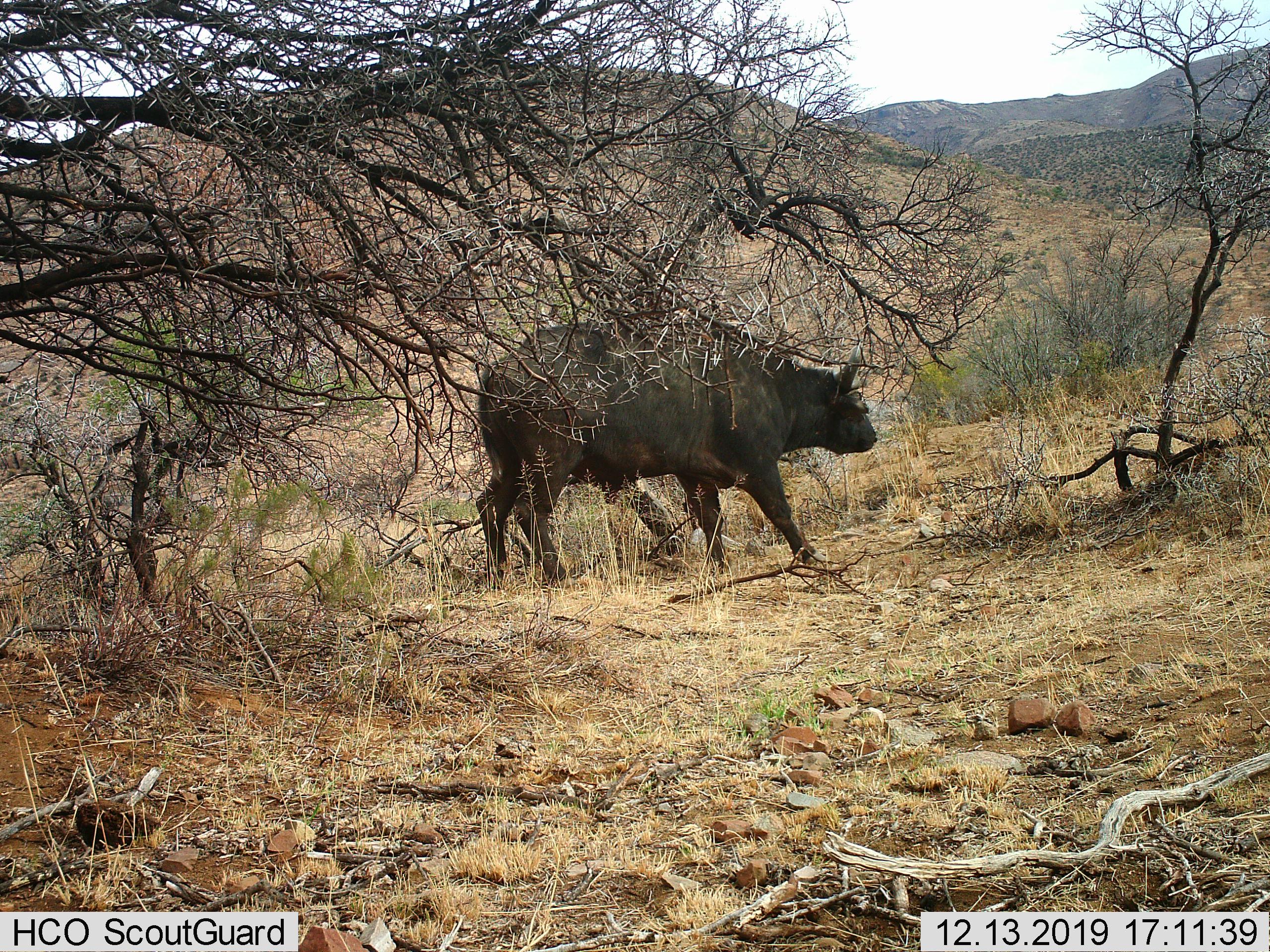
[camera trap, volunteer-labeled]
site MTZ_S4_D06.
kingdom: Animalia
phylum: Chordata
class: Mammalia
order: Artiodactyla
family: Bovidae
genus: Syncerus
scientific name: Syncerus caffer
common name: african buffalo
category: buffalo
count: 1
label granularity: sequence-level